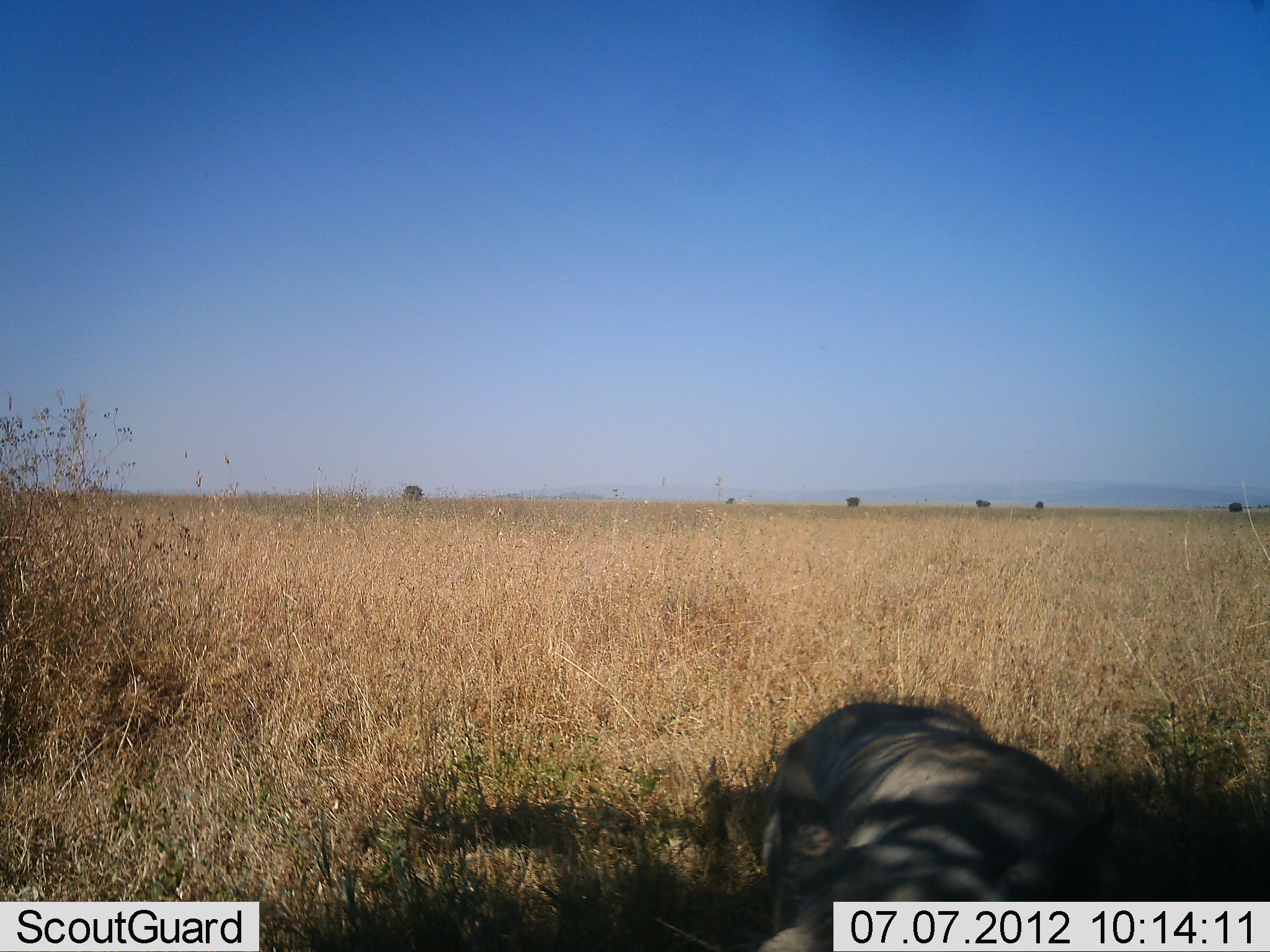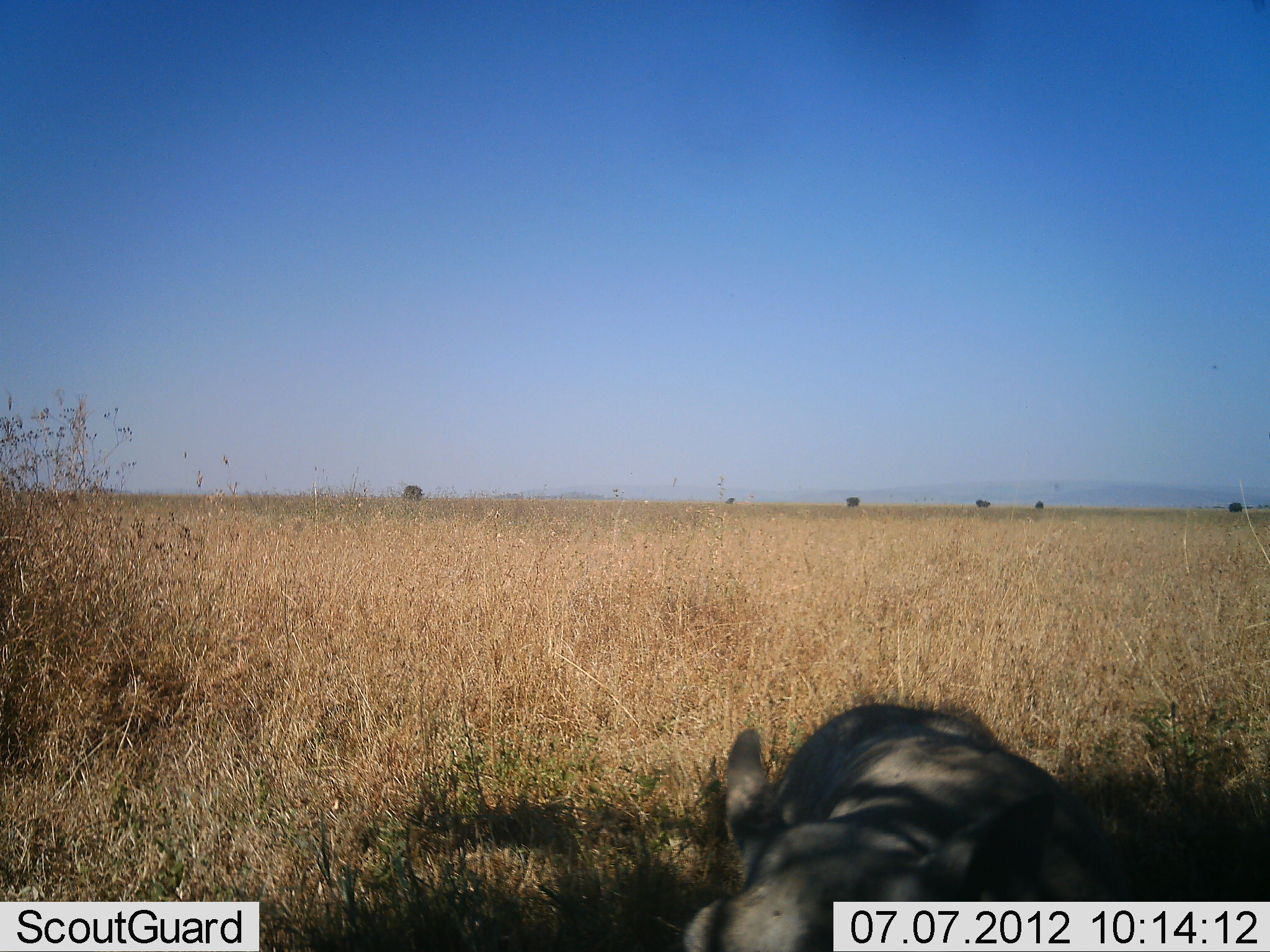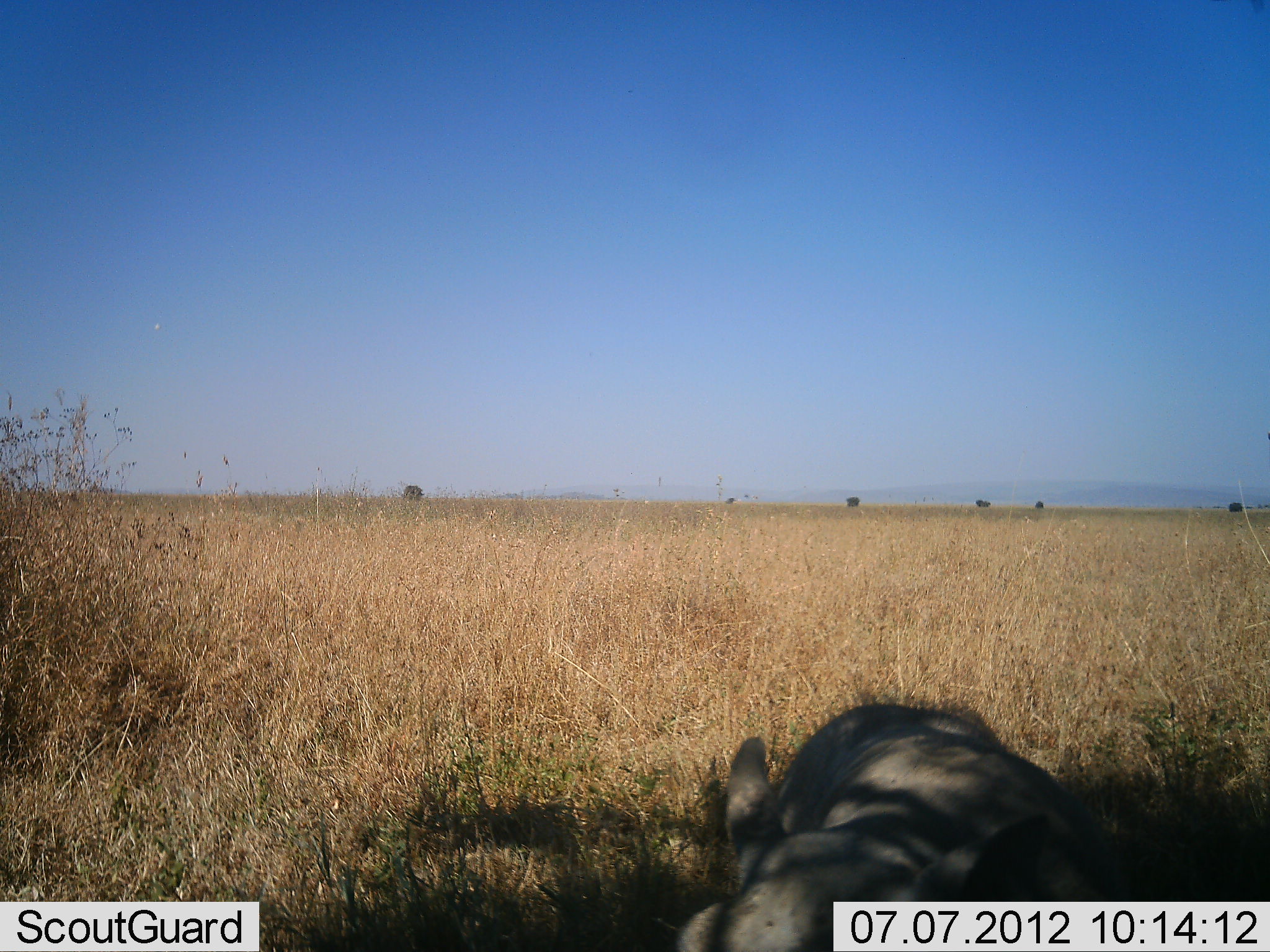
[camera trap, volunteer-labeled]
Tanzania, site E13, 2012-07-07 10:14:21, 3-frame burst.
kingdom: Animalia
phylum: Chordata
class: Mammalia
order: Artiodactyla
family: Suidae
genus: Phacochoerus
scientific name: Phacochoerus africanus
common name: warthog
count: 1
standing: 80%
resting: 10%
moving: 10%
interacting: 0%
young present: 0%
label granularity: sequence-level